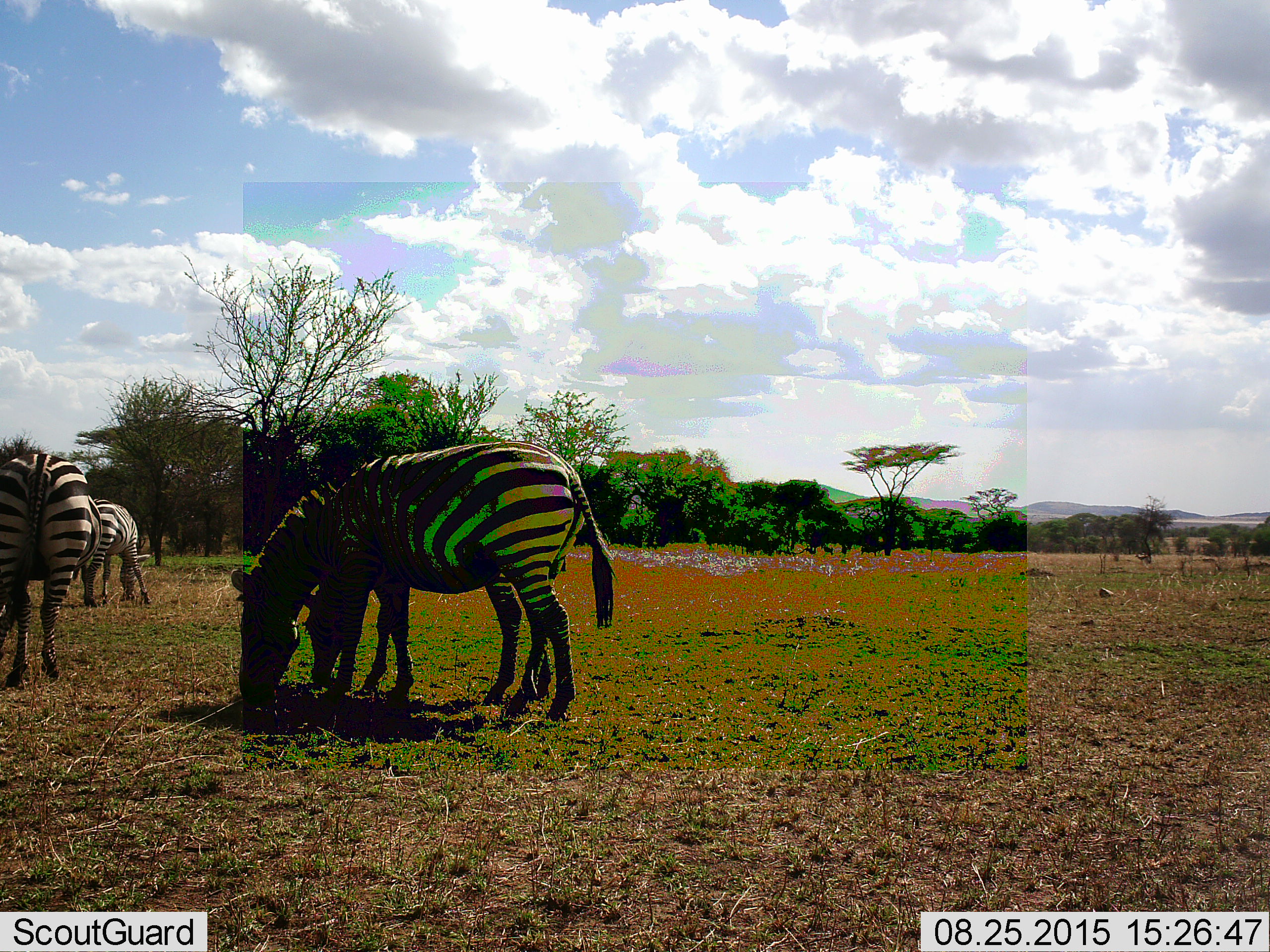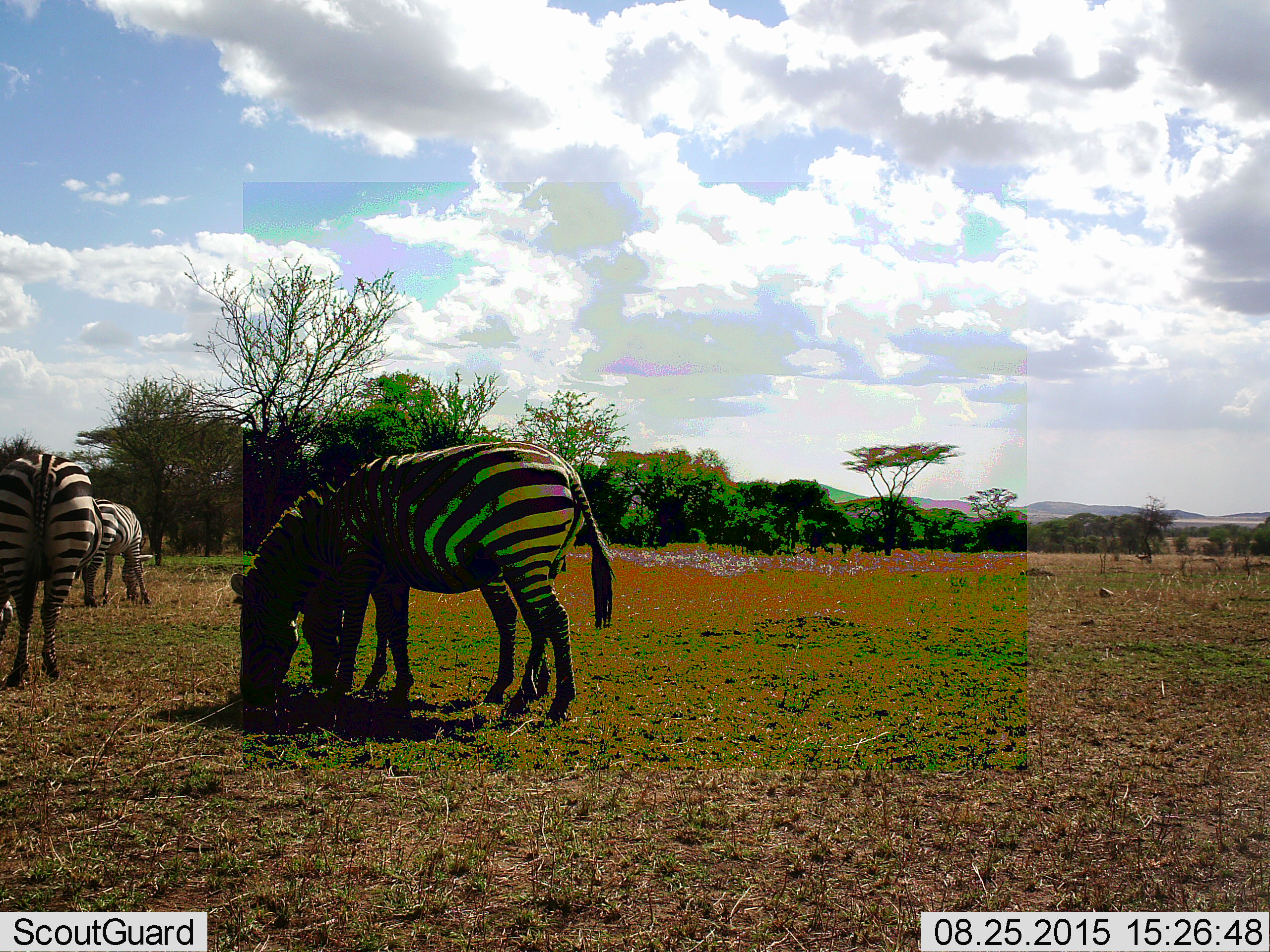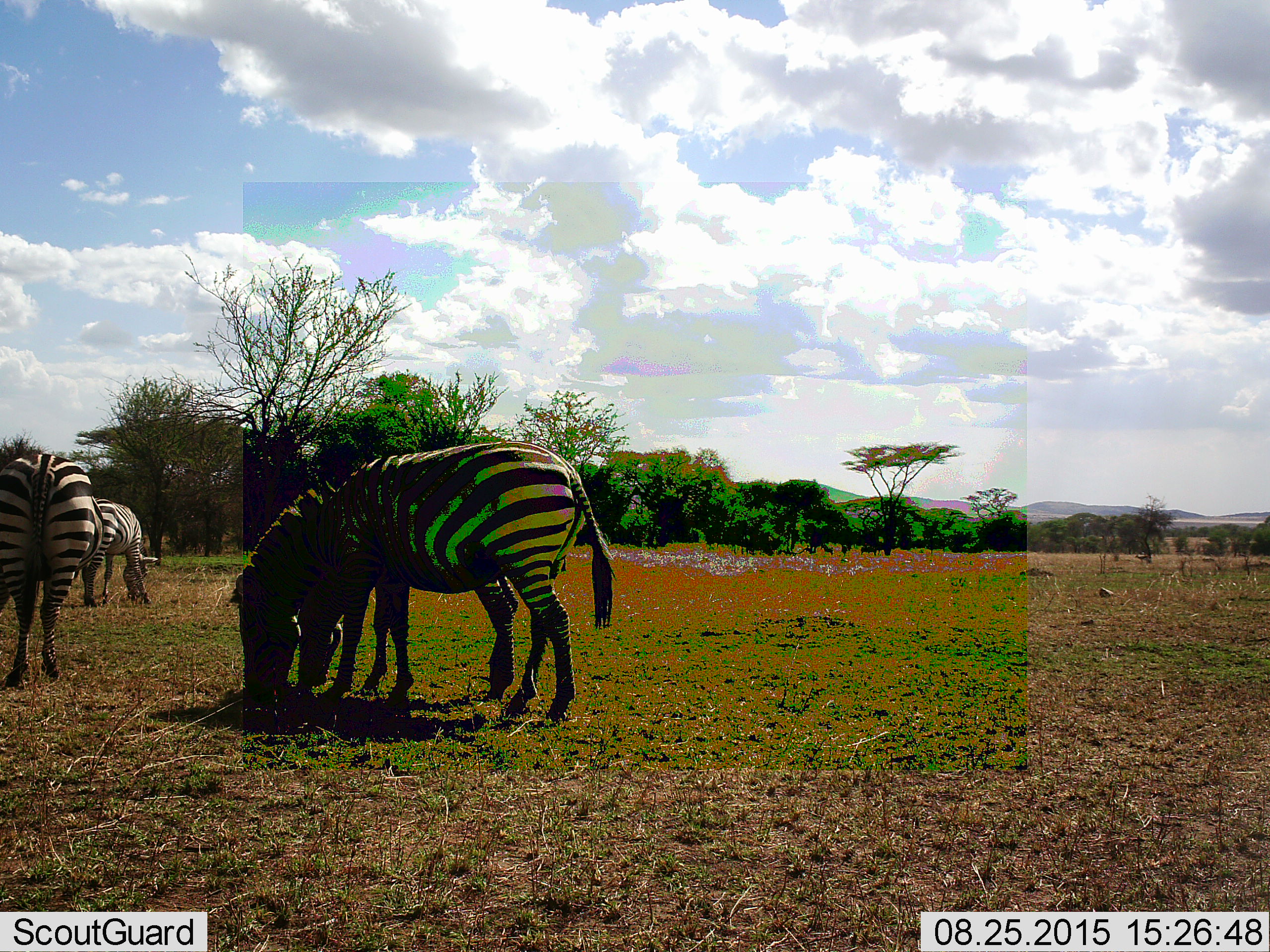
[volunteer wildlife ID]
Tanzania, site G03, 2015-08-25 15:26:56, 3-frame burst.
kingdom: Animalia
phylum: Chordata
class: Mammalia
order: Perissodactyla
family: Equidae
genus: Equus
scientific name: Equus quagga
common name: plains zebra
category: zebra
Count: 4.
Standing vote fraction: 32%.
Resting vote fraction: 0%.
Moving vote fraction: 5%.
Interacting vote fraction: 0%.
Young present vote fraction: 37%.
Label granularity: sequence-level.